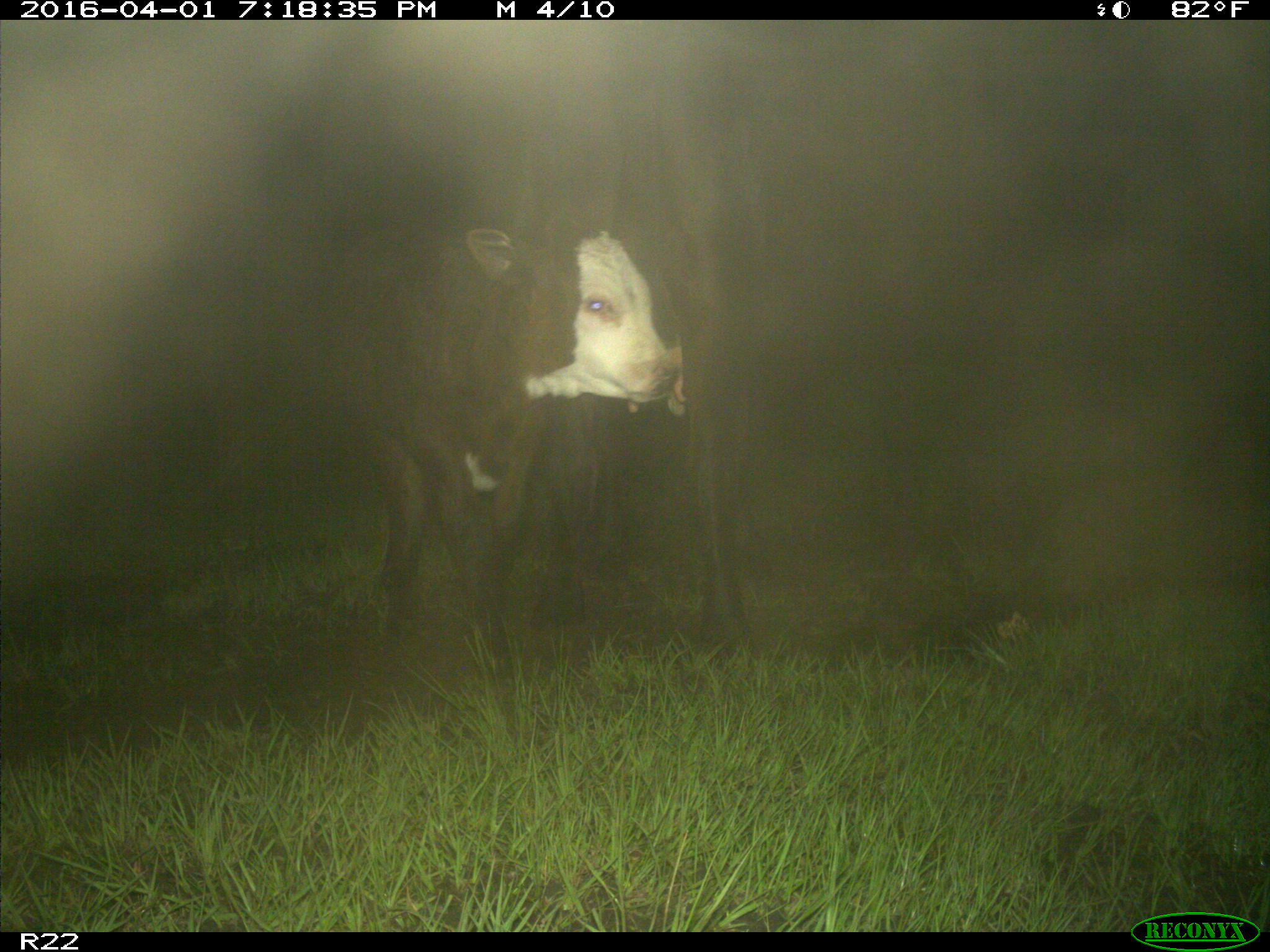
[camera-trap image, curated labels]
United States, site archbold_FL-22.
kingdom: Animalia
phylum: Chordata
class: Mammalia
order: Artiodactyla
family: Bovidae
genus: Bos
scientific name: Bos taurus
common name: domestic cow